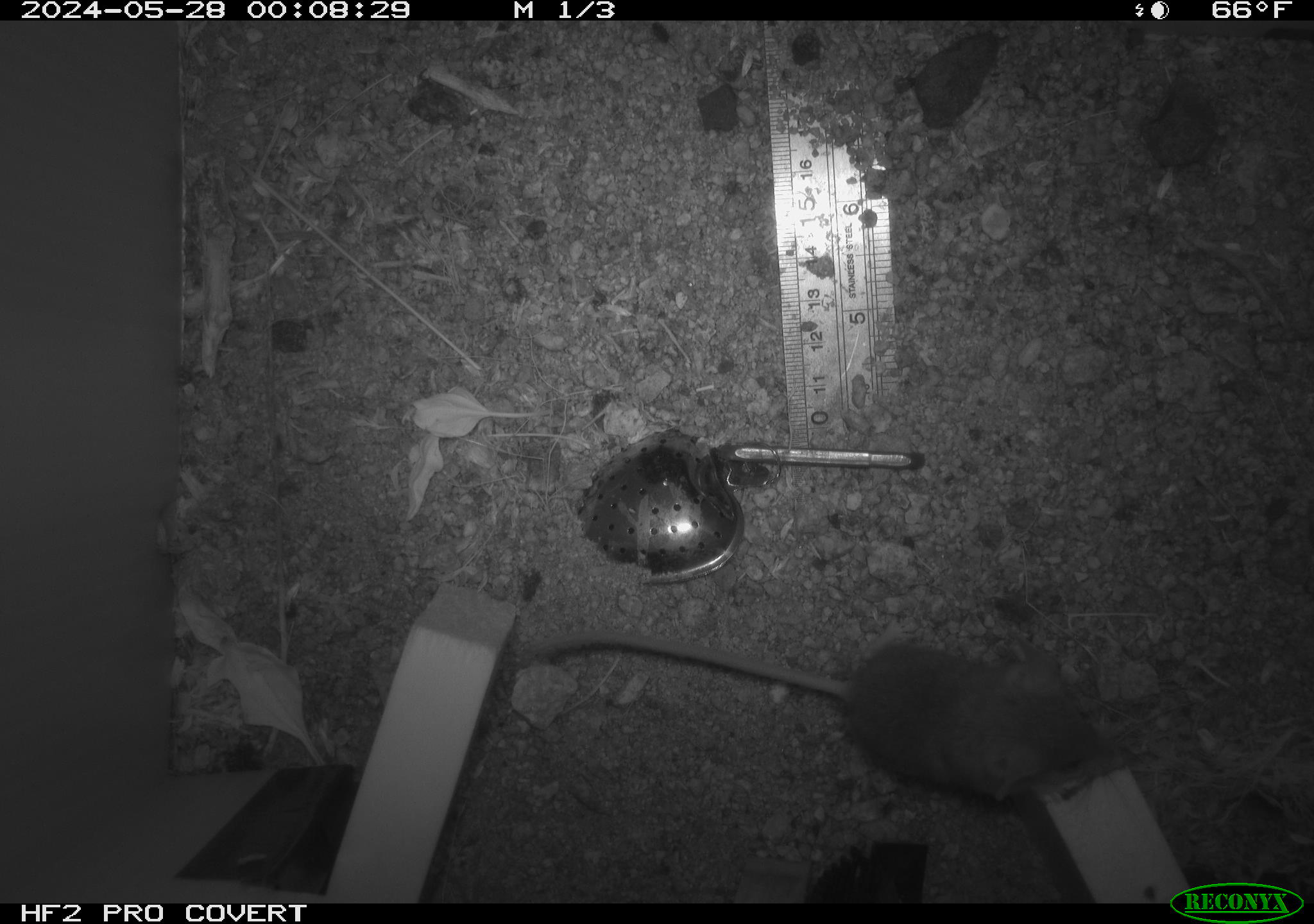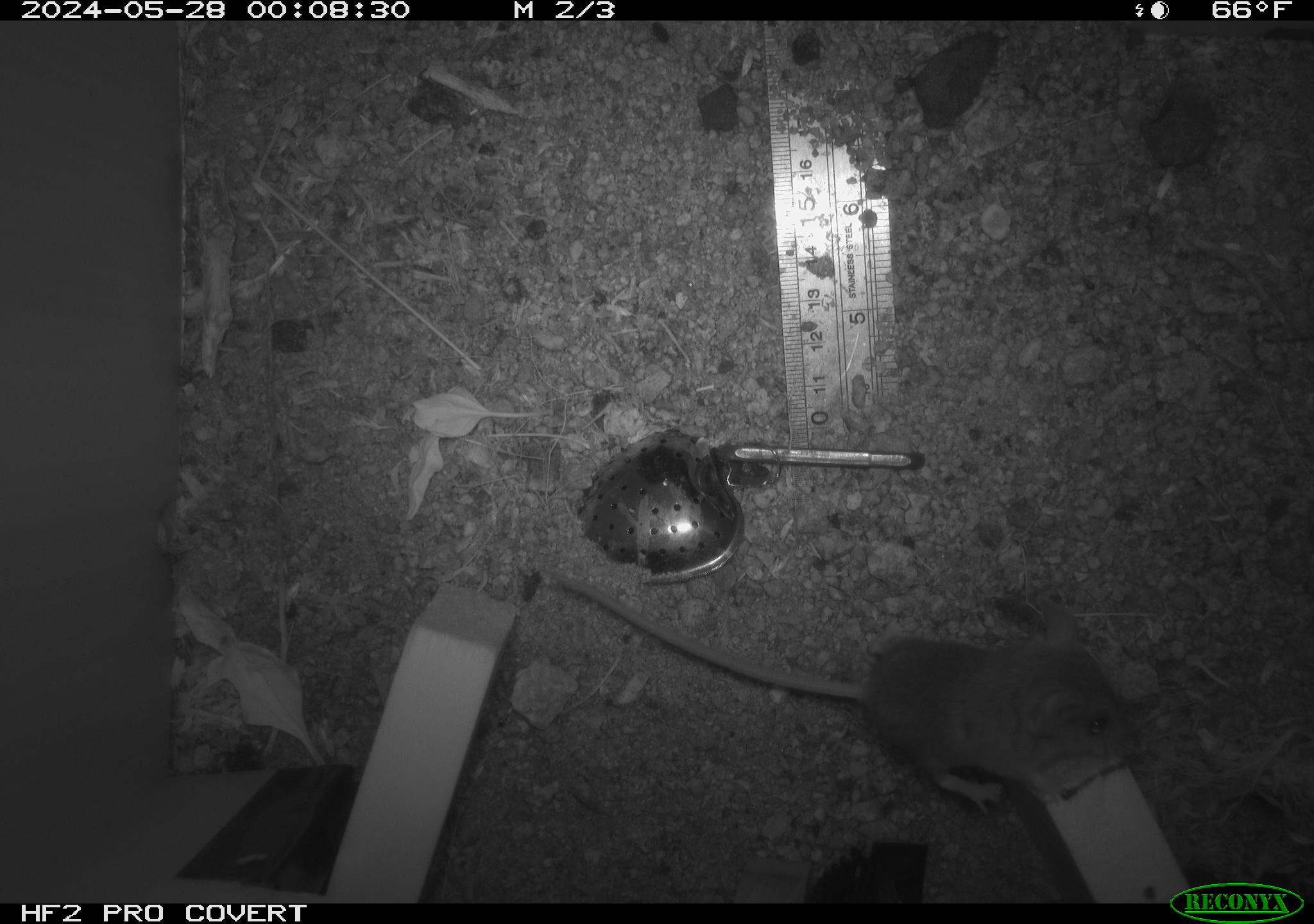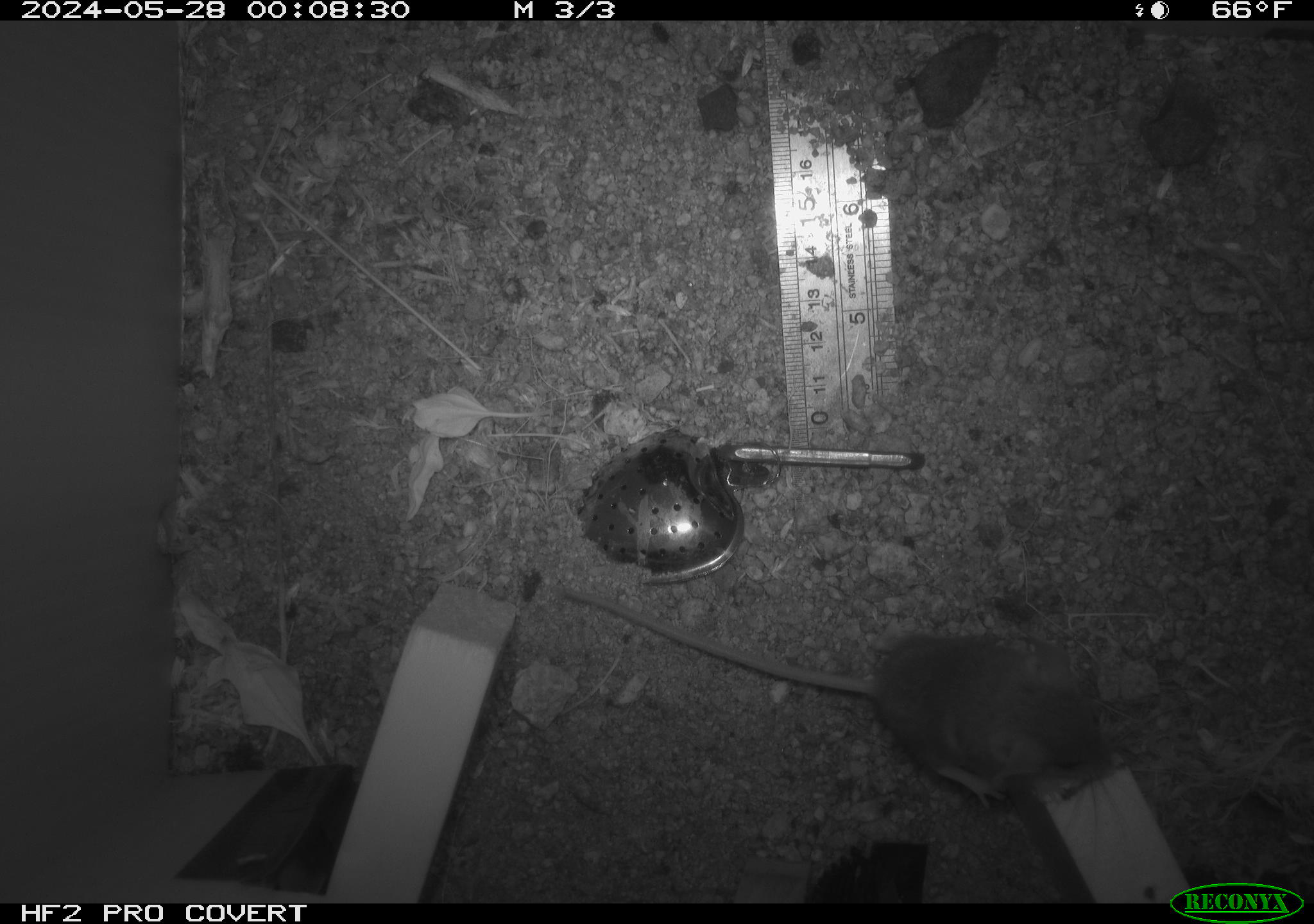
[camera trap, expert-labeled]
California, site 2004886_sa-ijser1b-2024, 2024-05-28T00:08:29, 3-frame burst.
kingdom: Animalia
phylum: Chordata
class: Mammalia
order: Rodentia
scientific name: Rodentia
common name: mouse species